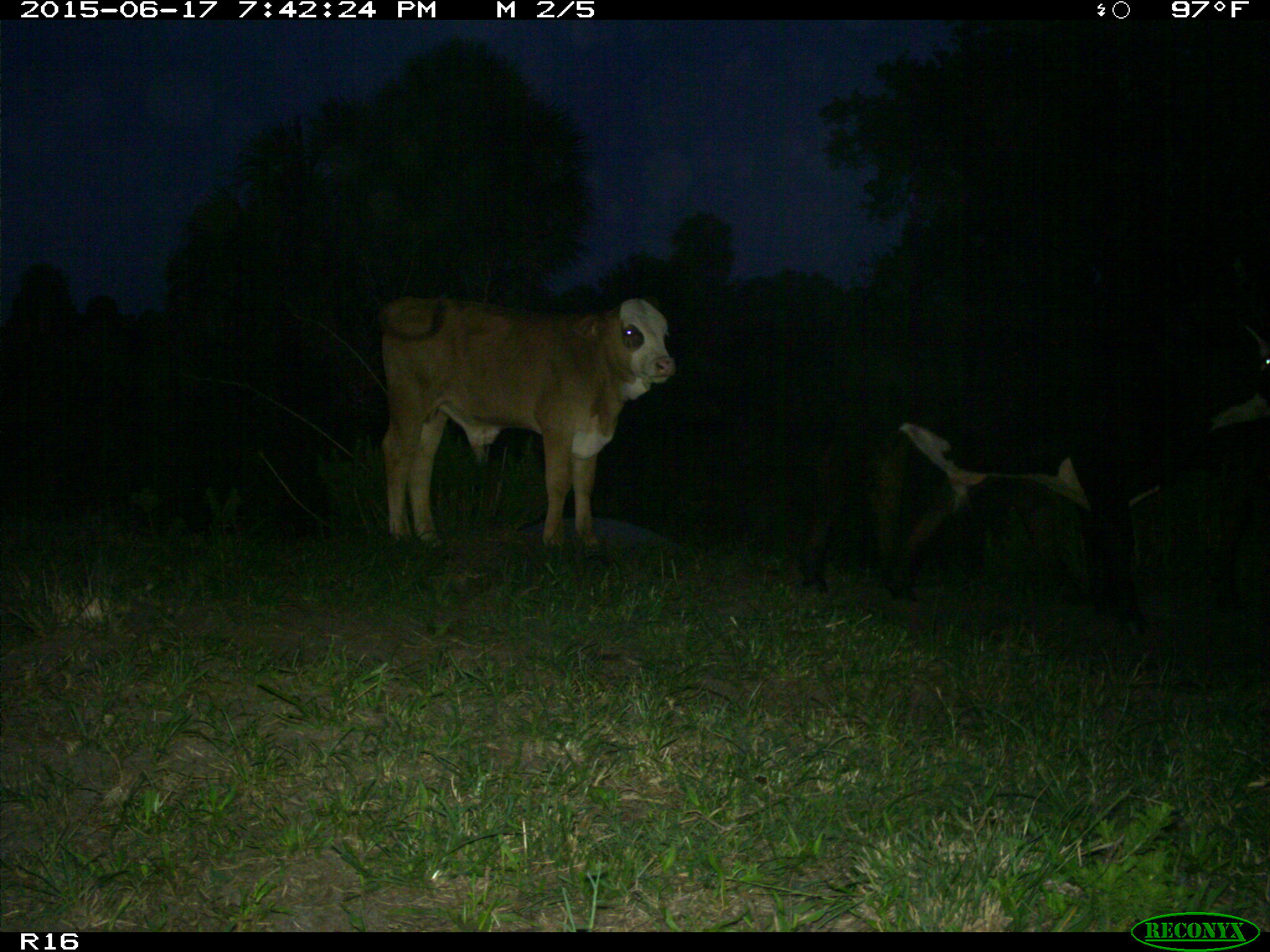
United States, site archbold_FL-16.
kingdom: Animalia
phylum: Chordata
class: Mammalia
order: Artiodactyla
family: Bovidae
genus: Bos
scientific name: Bos taurus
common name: domestic cow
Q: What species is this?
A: Bos taurus (domestic cow).